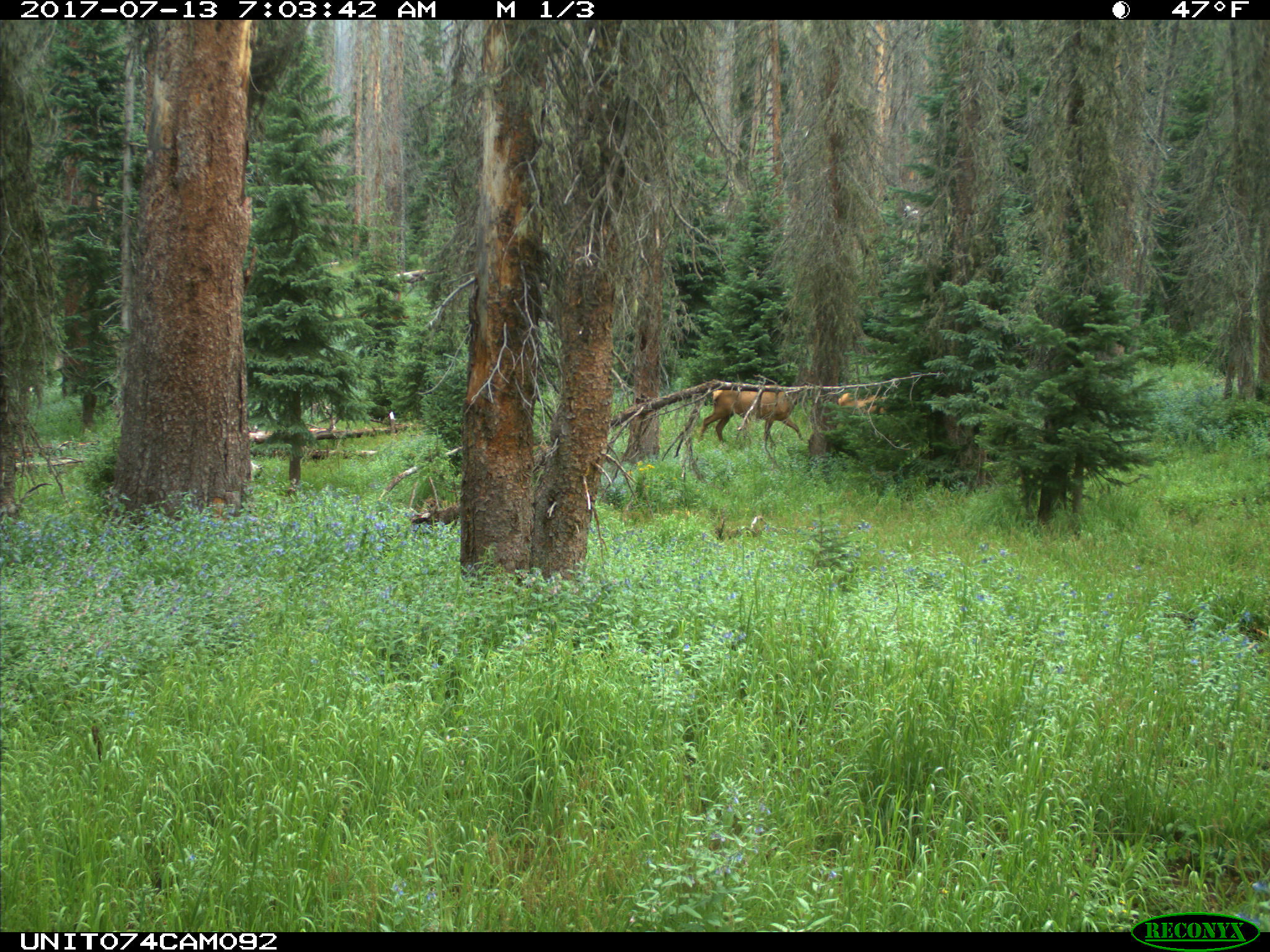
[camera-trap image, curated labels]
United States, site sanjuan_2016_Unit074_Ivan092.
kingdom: Animalia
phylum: Chordata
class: Mammalia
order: Artiodactyla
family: Cervidae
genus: Cervus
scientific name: Cervus elaphus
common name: red deer